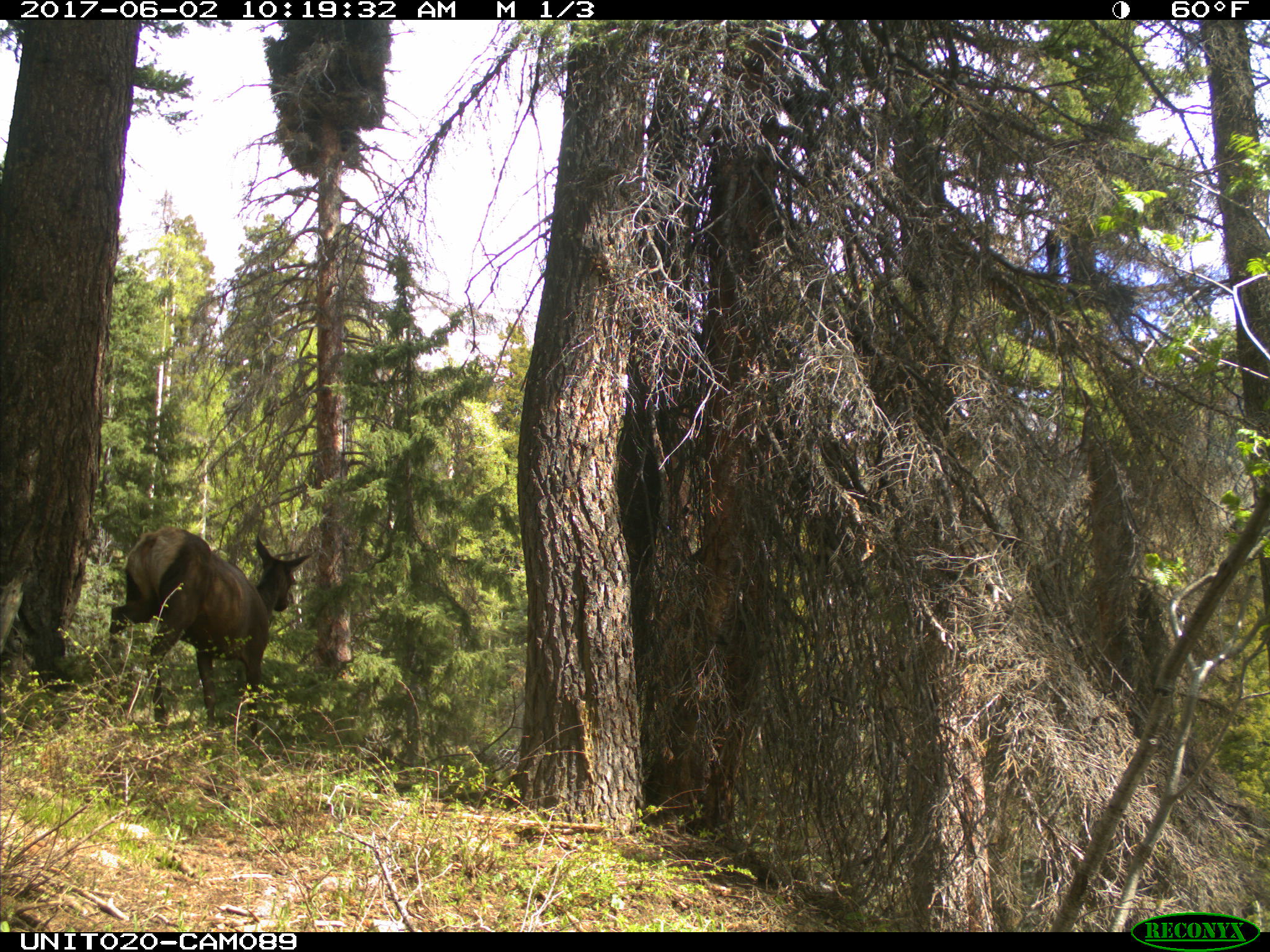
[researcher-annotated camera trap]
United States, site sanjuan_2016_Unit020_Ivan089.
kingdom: Animalia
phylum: Chordata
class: Mammalia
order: Artiodactyla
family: Cervidae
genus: Cervus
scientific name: Cervus elaphus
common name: red deer